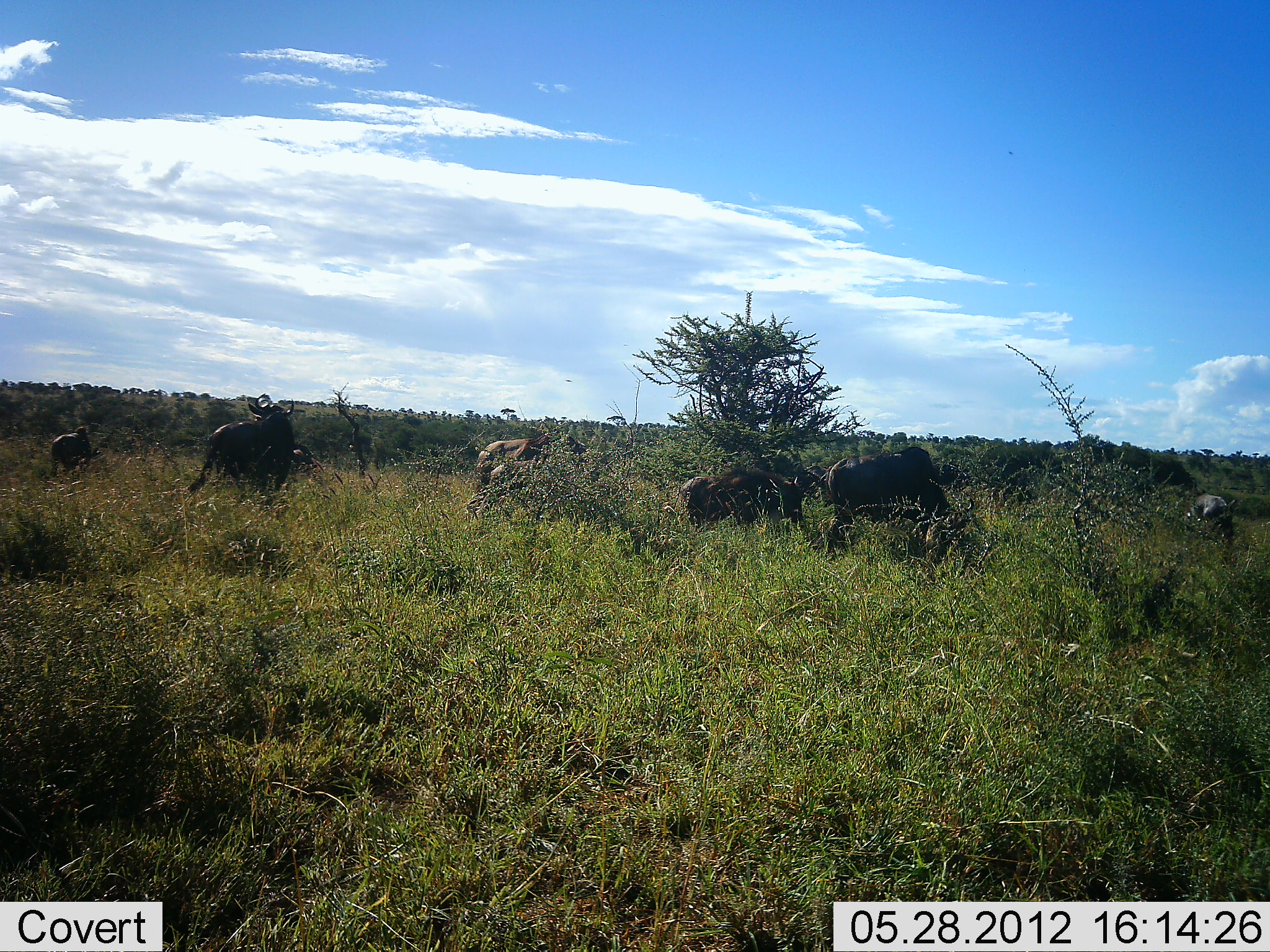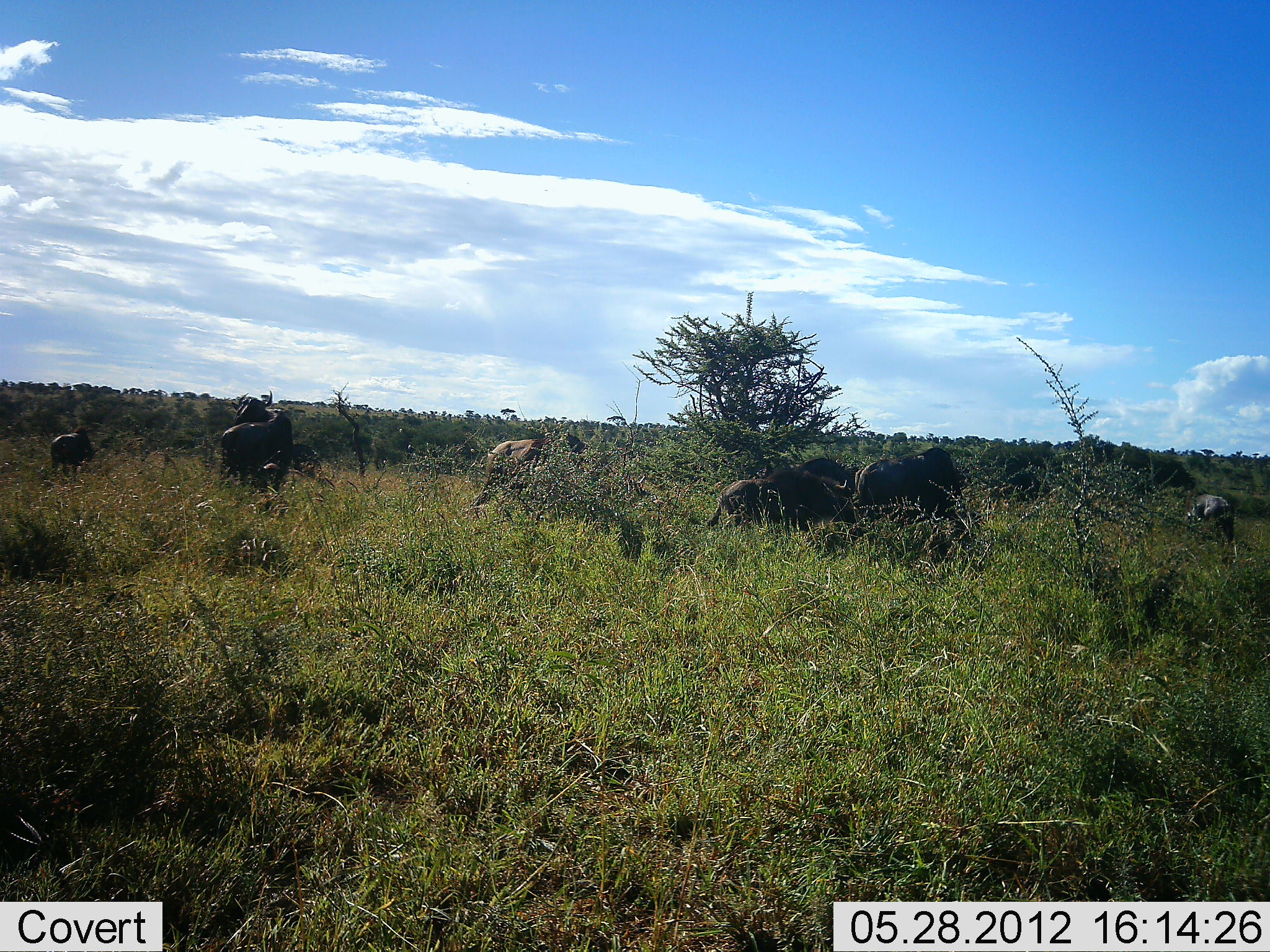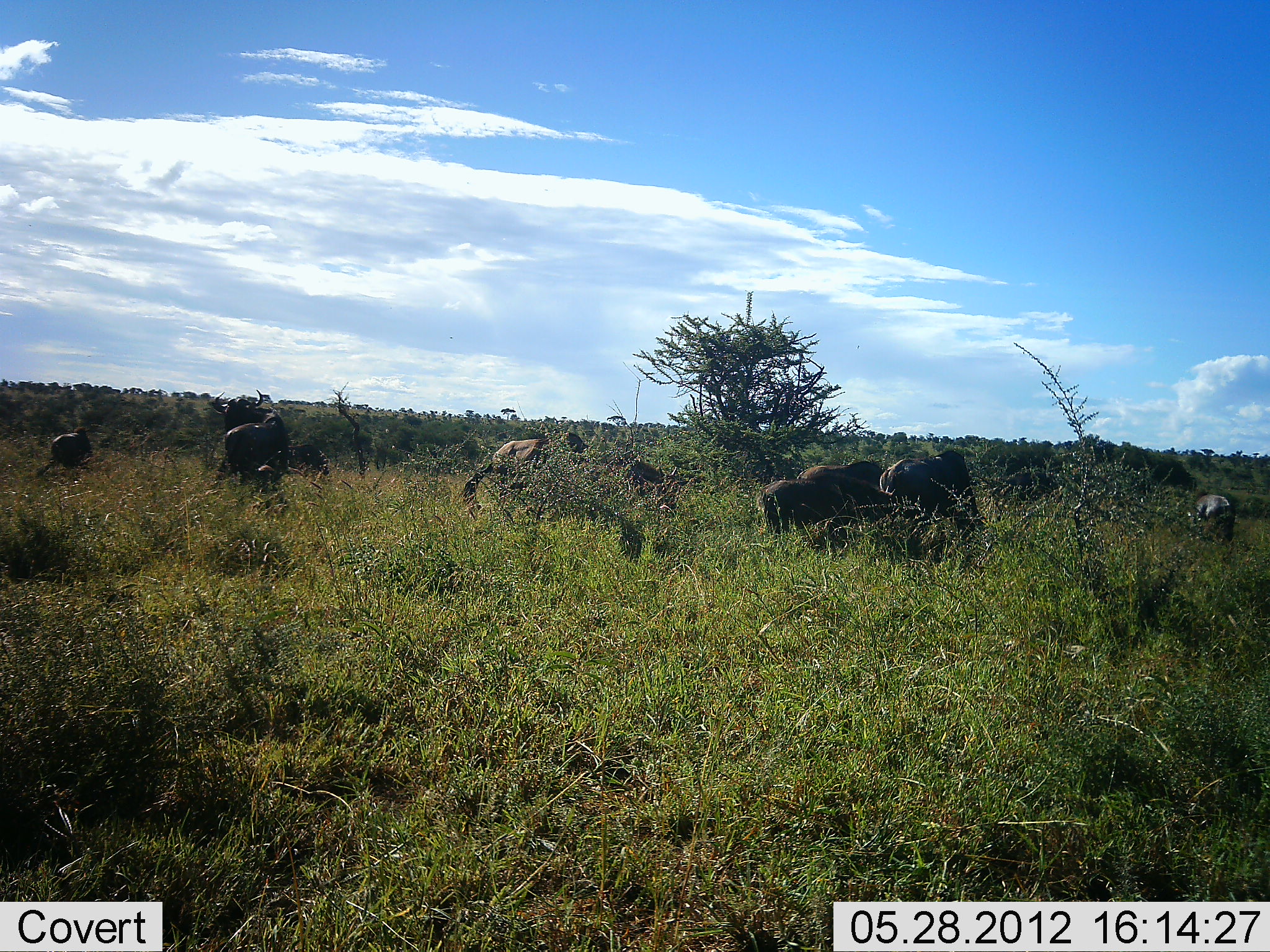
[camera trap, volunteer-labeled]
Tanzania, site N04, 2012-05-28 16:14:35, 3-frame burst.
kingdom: Animalia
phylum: Chordata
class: Mammalia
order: Artiodactyla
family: Bovidae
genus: Connochaetes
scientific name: Connochaetes taurinus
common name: blue wildebeest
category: wildebeest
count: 6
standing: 45%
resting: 0%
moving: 73%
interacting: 0%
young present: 9%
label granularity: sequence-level